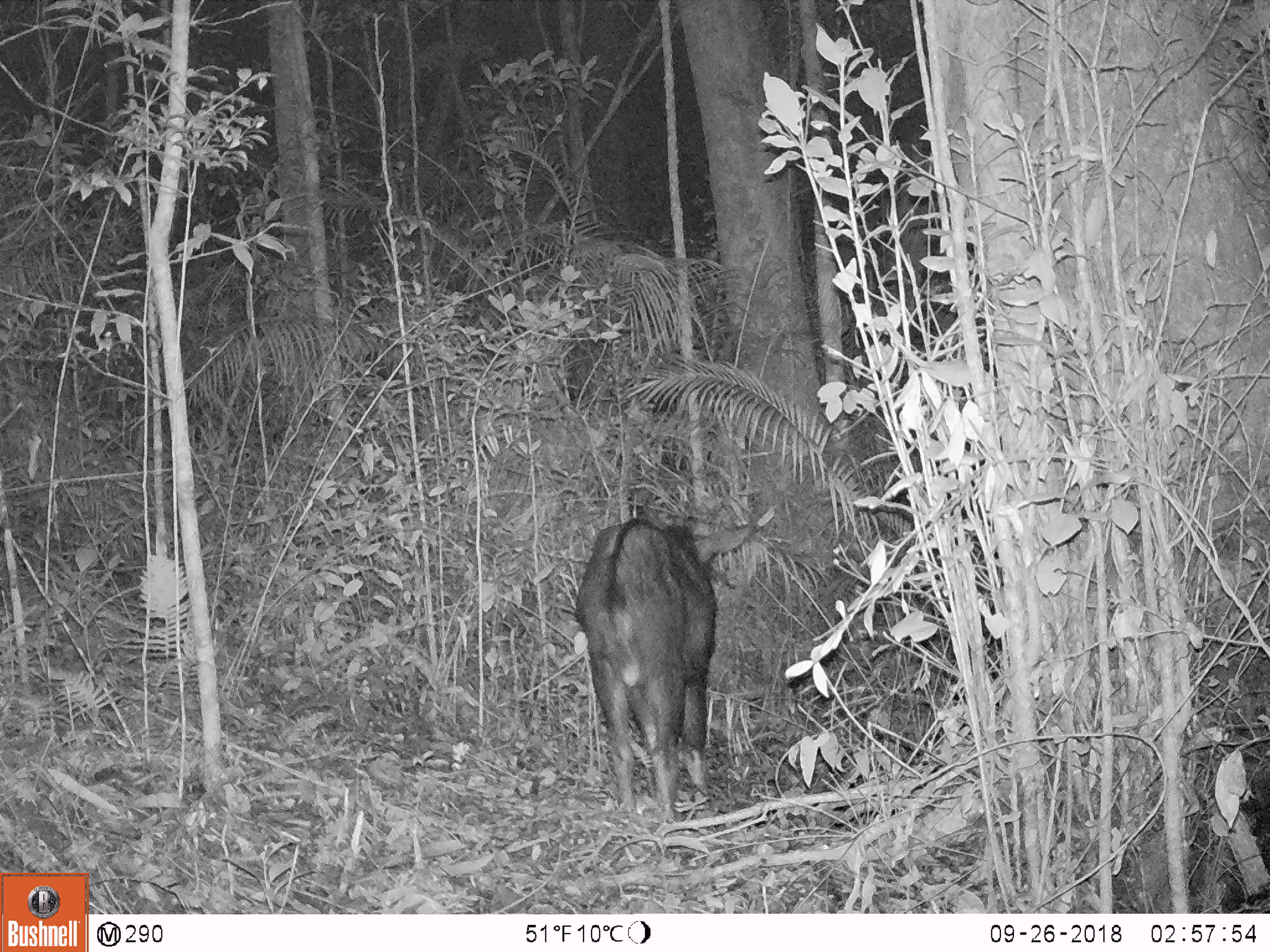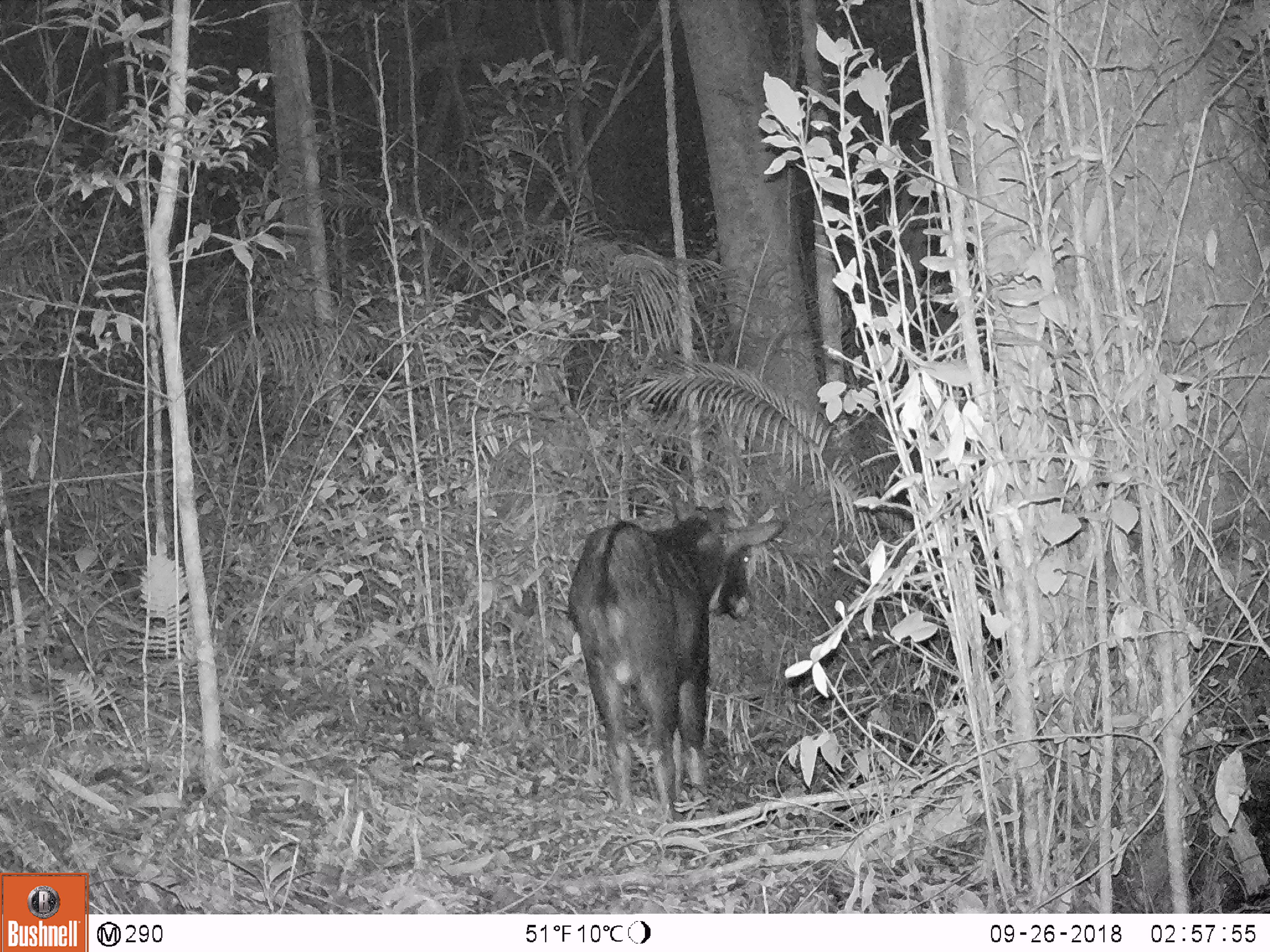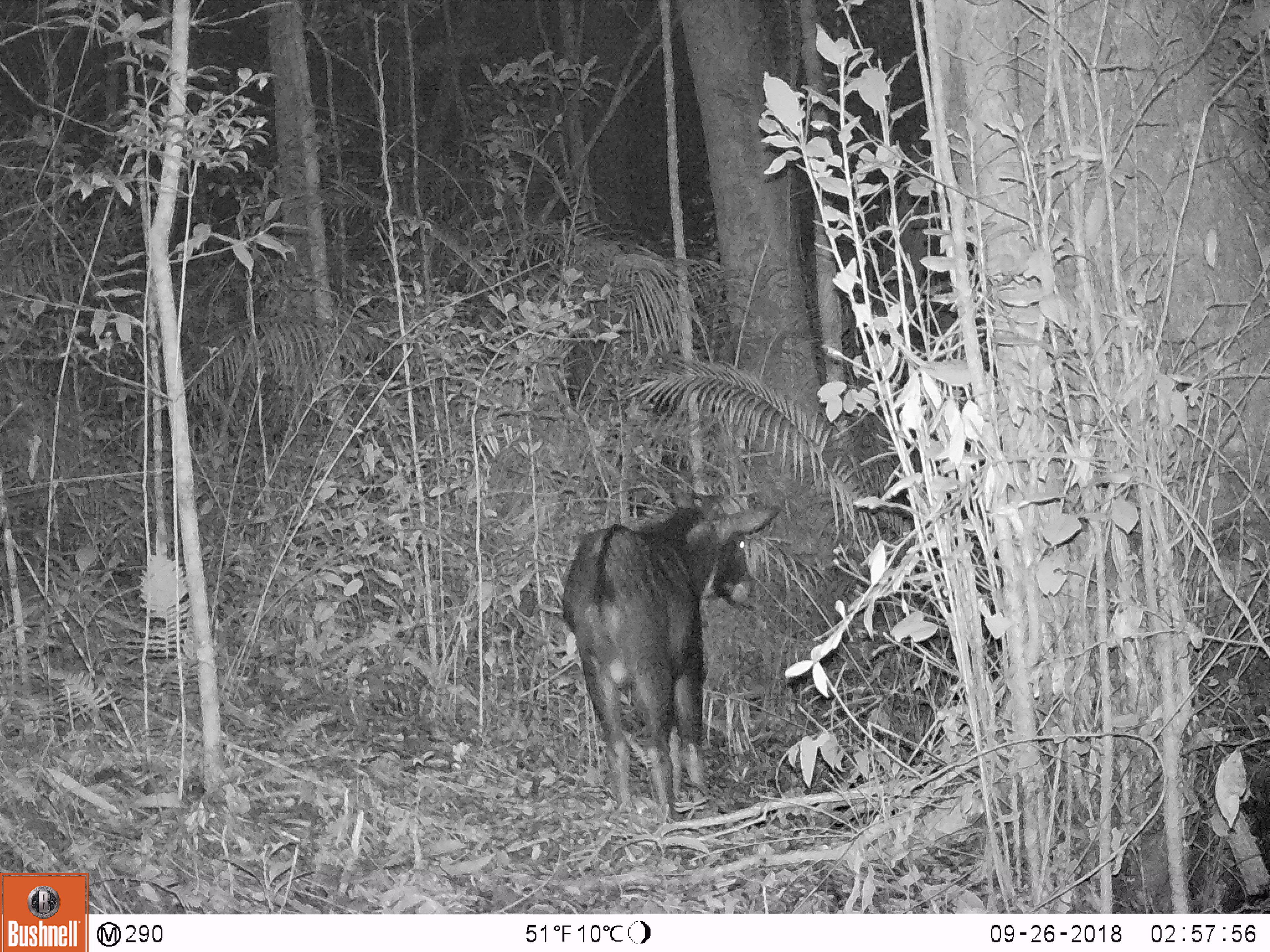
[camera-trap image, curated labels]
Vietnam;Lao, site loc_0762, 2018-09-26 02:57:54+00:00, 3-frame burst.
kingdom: Animalia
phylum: Chordata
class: Mammalia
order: Artiodactyla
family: Bovidae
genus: Capricornis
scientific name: Capricornis sumatraensis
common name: chinese serow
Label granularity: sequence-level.